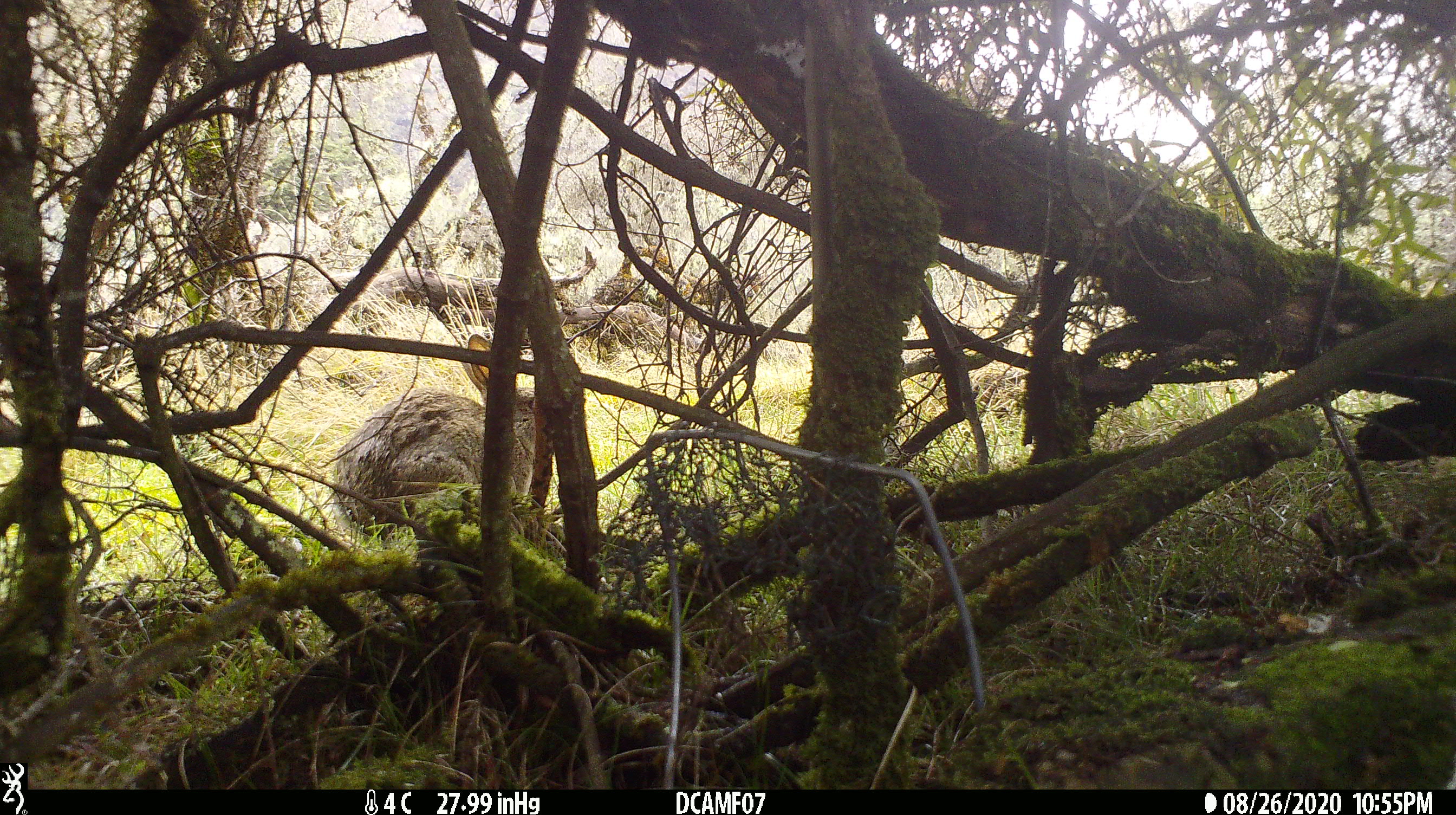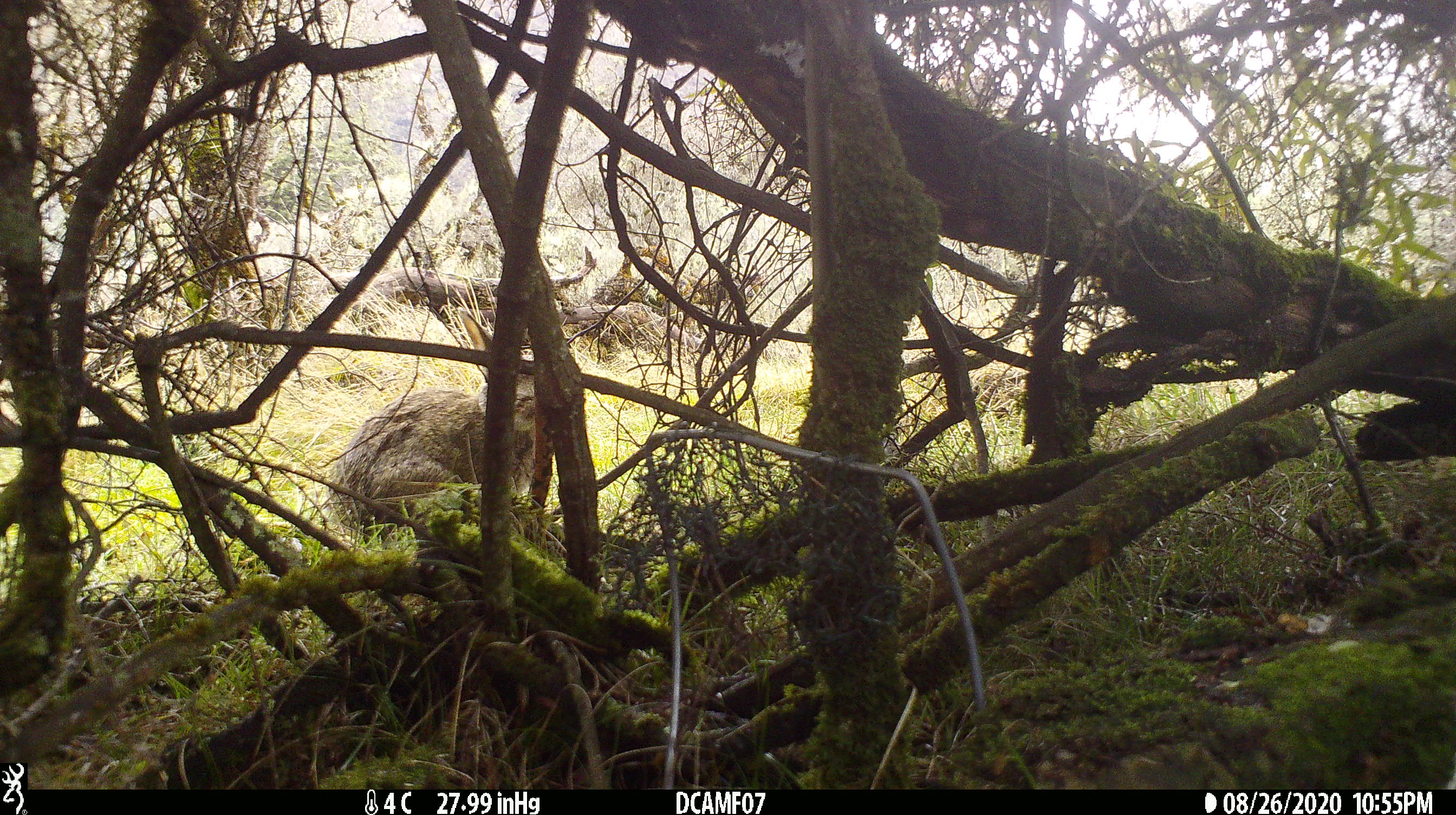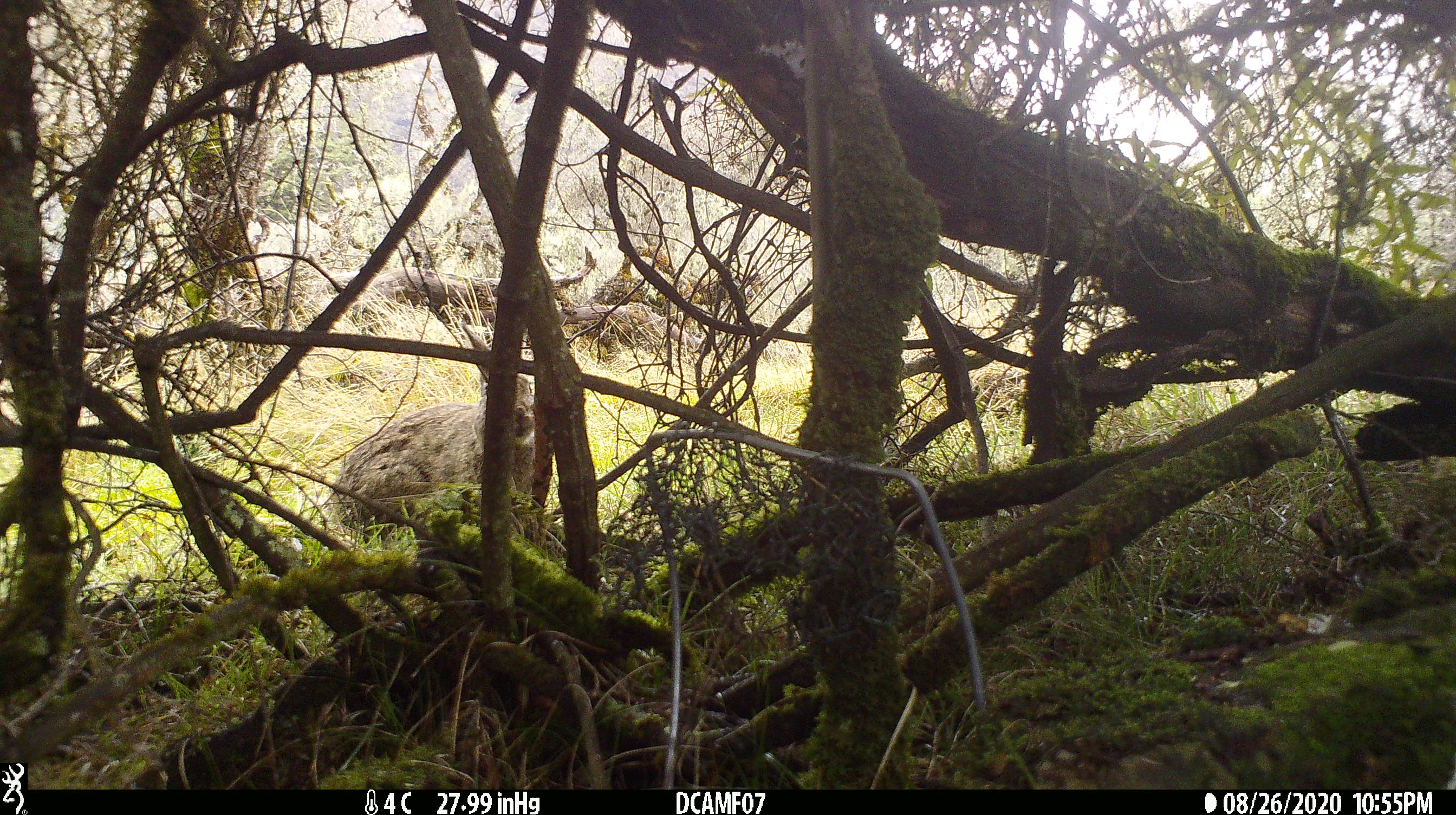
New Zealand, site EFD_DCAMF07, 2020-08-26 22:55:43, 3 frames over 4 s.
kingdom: Animalia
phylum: Chordata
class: Mammalia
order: Lagomorpha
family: Leporidae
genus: Oryctolagus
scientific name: Oryctolagus cuniculus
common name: european rabbit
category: rabbit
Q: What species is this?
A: Rabbit (european rabbit) (Oryctolagus cuniculus).